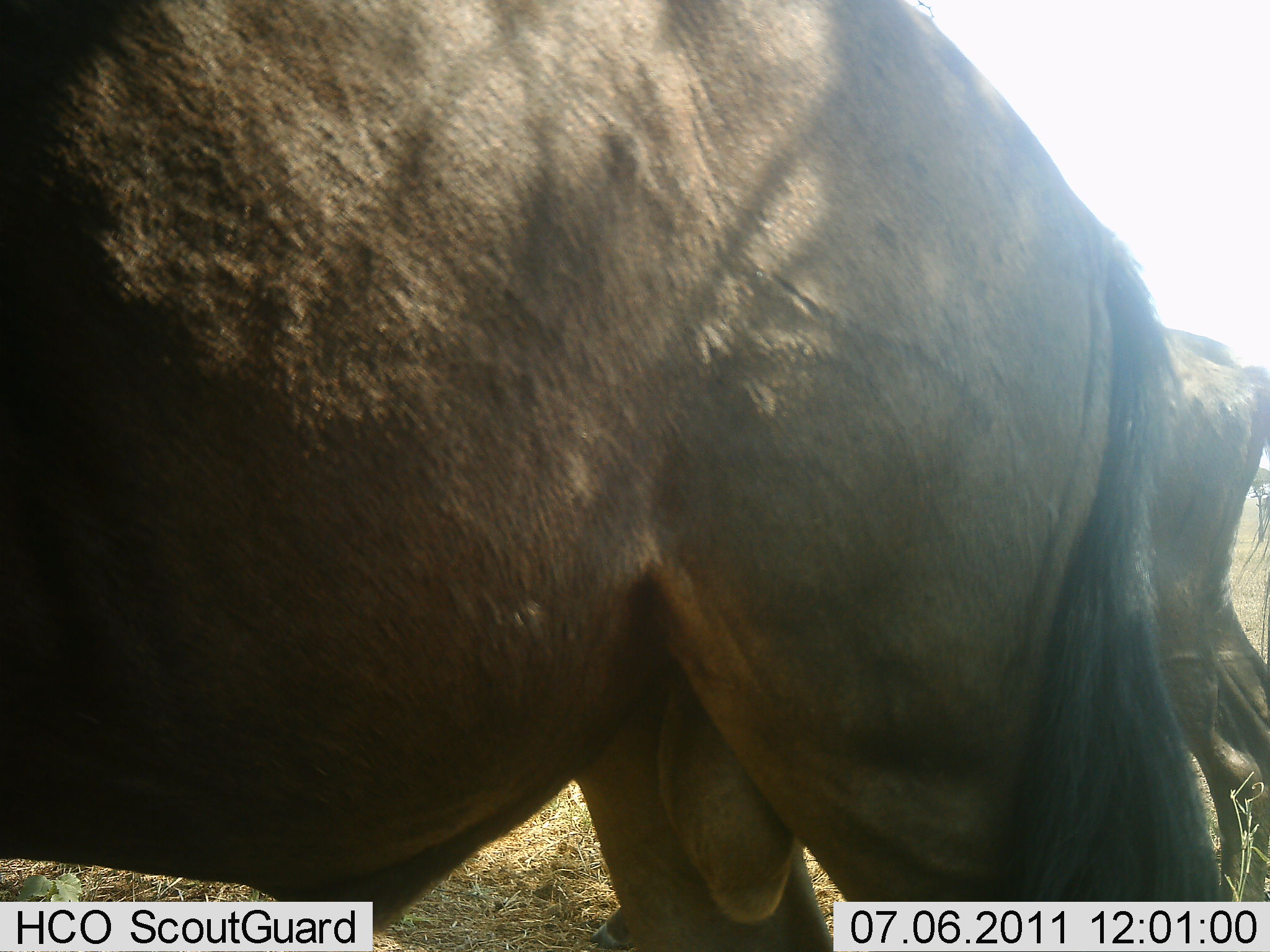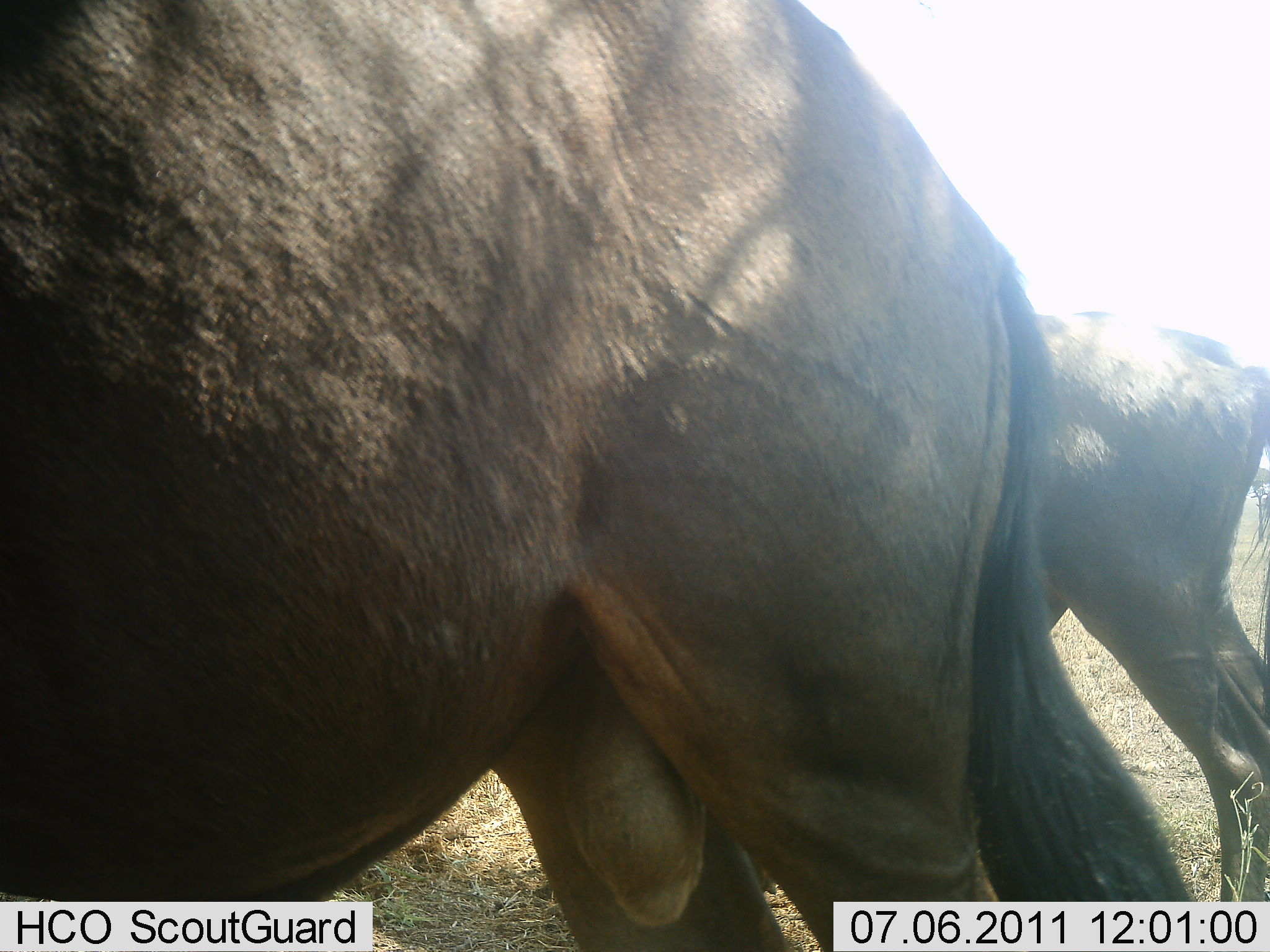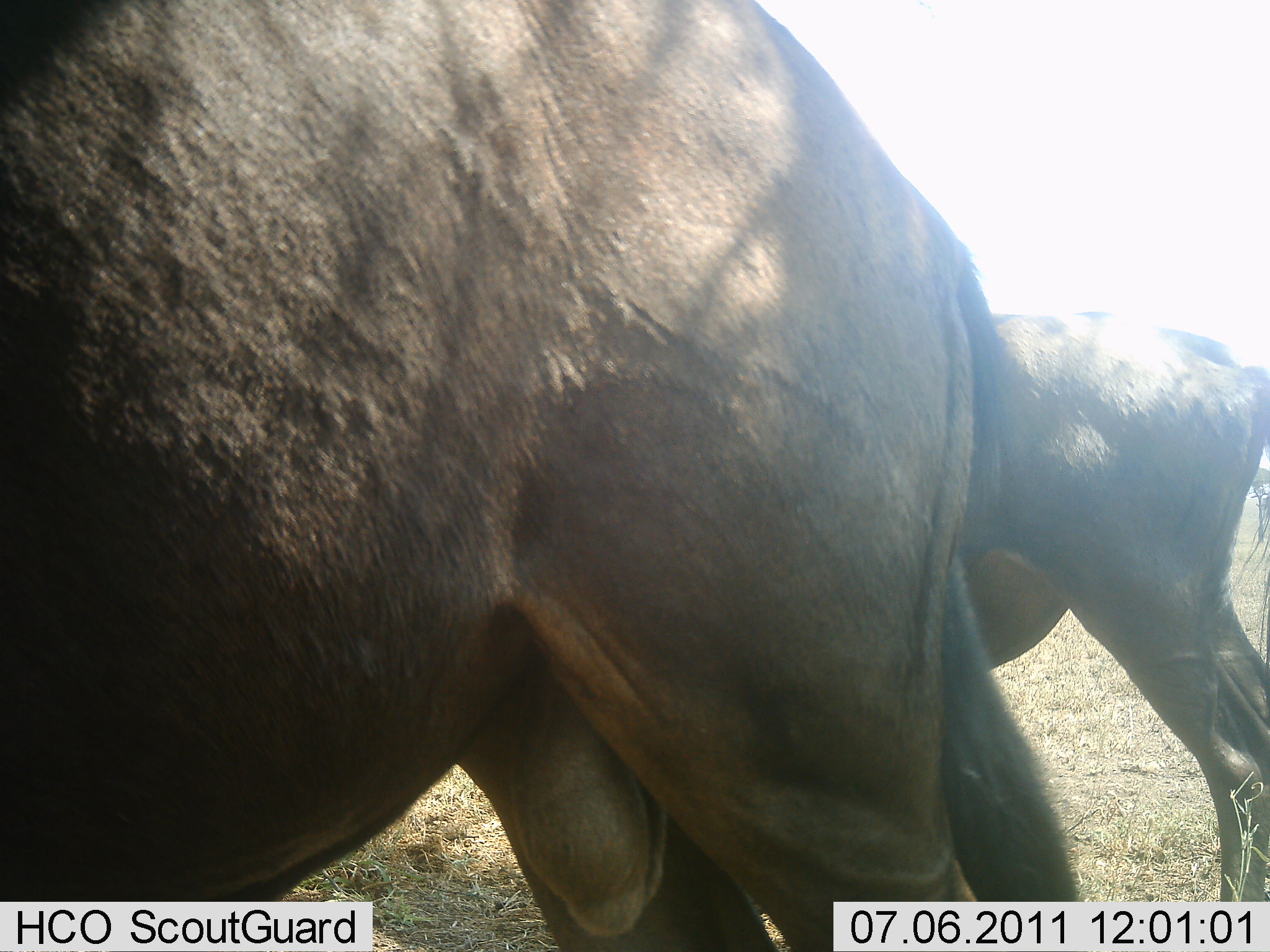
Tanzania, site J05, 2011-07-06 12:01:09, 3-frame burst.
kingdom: Animalia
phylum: Chordata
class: Mammalia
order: Artiodactyla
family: Bovidae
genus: Connochaetes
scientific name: Connochaetes taurinus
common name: blue wildebeest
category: wildebeest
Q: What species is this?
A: Wildebeest (blue wildebeest) (Connochaetes taurinus).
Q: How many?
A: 2.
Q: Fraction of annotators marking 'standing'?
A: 91%.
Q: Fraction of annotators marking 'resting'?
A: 0%.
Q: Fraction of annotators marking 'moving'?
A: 27%.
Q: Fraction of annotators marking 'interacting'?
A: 0%.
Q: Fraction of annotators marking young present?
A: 9%.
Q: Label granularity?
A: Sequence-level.